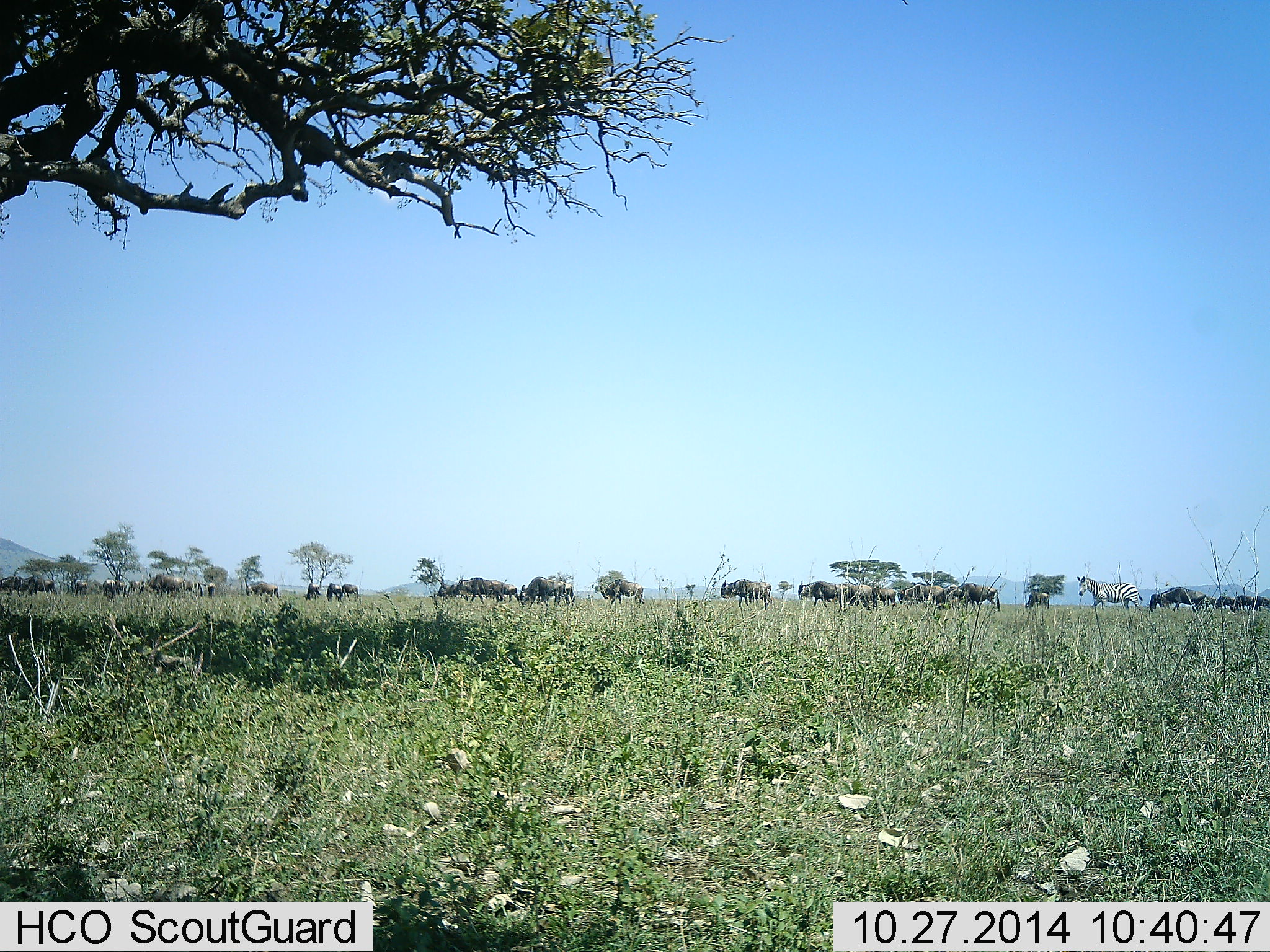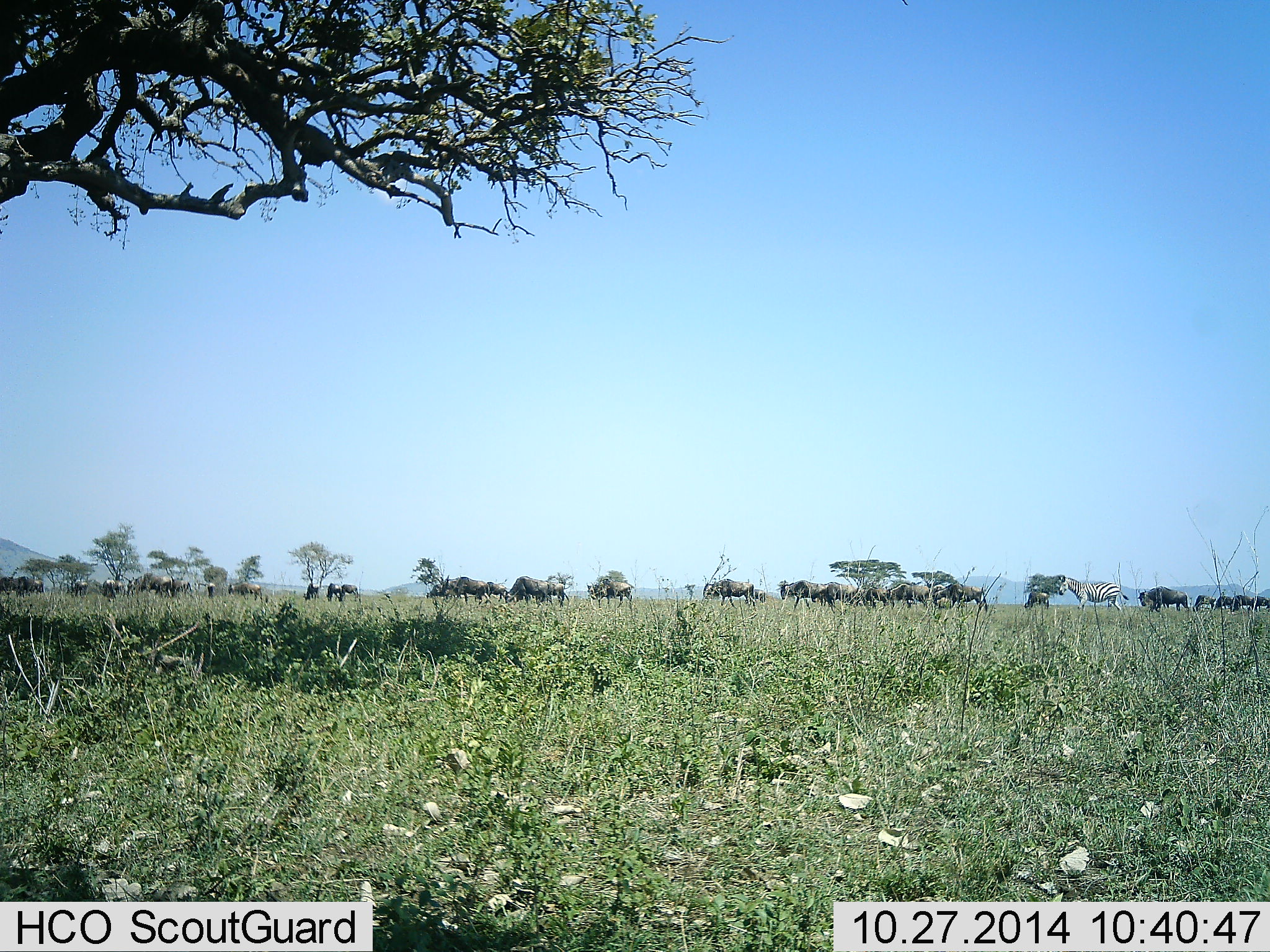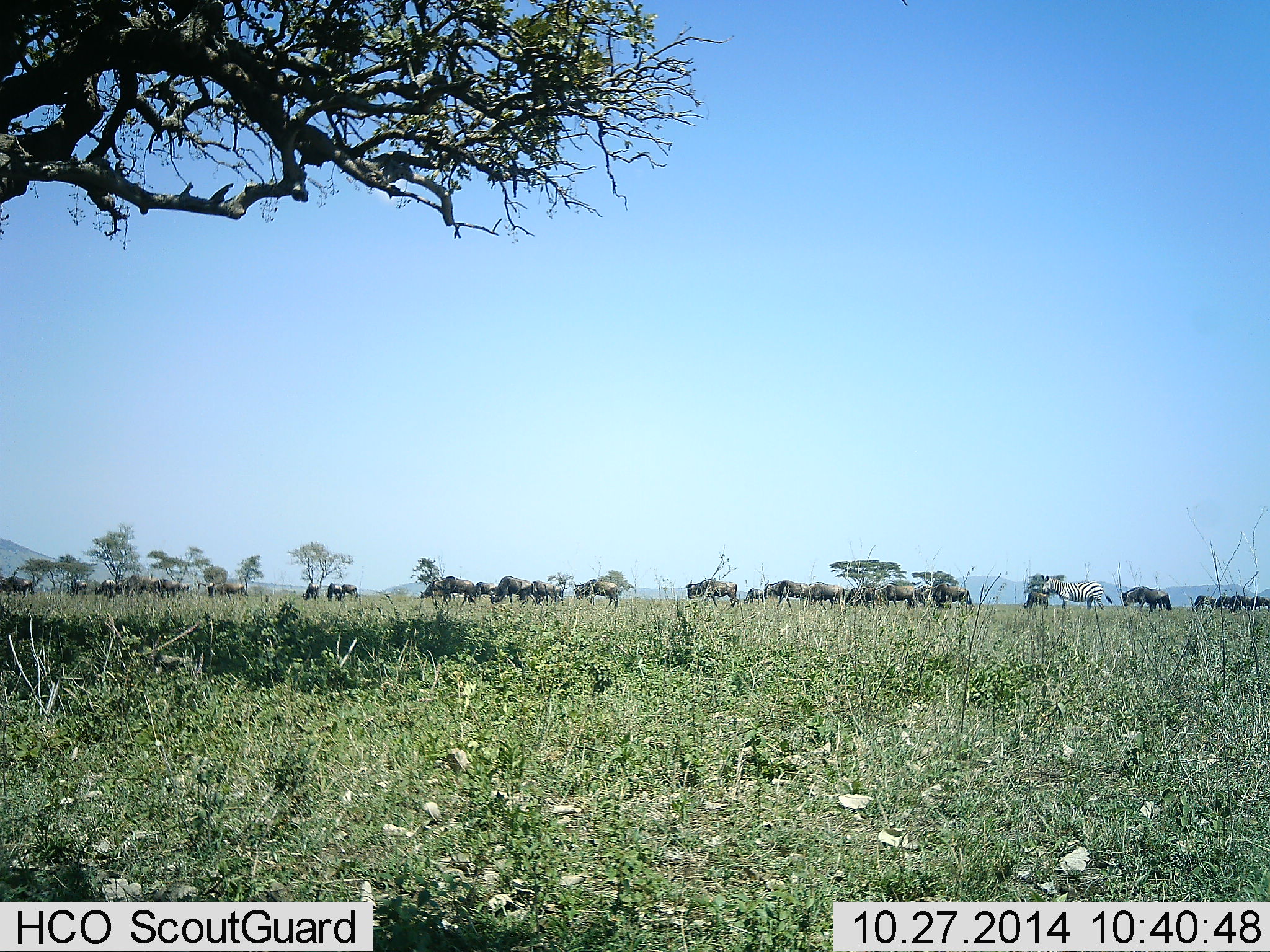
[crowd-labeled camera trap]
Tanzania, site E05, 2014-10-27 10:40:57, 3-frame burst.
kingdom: Animalia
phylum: Chordata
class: Mammalia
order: Artiodactyla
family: Bovidae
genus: Connochaetes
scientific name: Connochaetes taurinus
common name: blue wildebeest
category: wildebeest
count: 11-50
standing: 9%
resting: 0%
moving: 100%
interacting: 0%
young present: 0%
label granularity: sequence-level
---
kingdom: Animalia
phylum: Chordata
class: Mammalia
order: Perissodactyla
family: Equidae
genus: Equus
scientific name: Equus quagga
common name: plains zebra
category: zebra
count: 1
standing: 0%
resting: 0%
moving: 100%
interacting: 0%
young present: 0%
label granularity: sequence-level